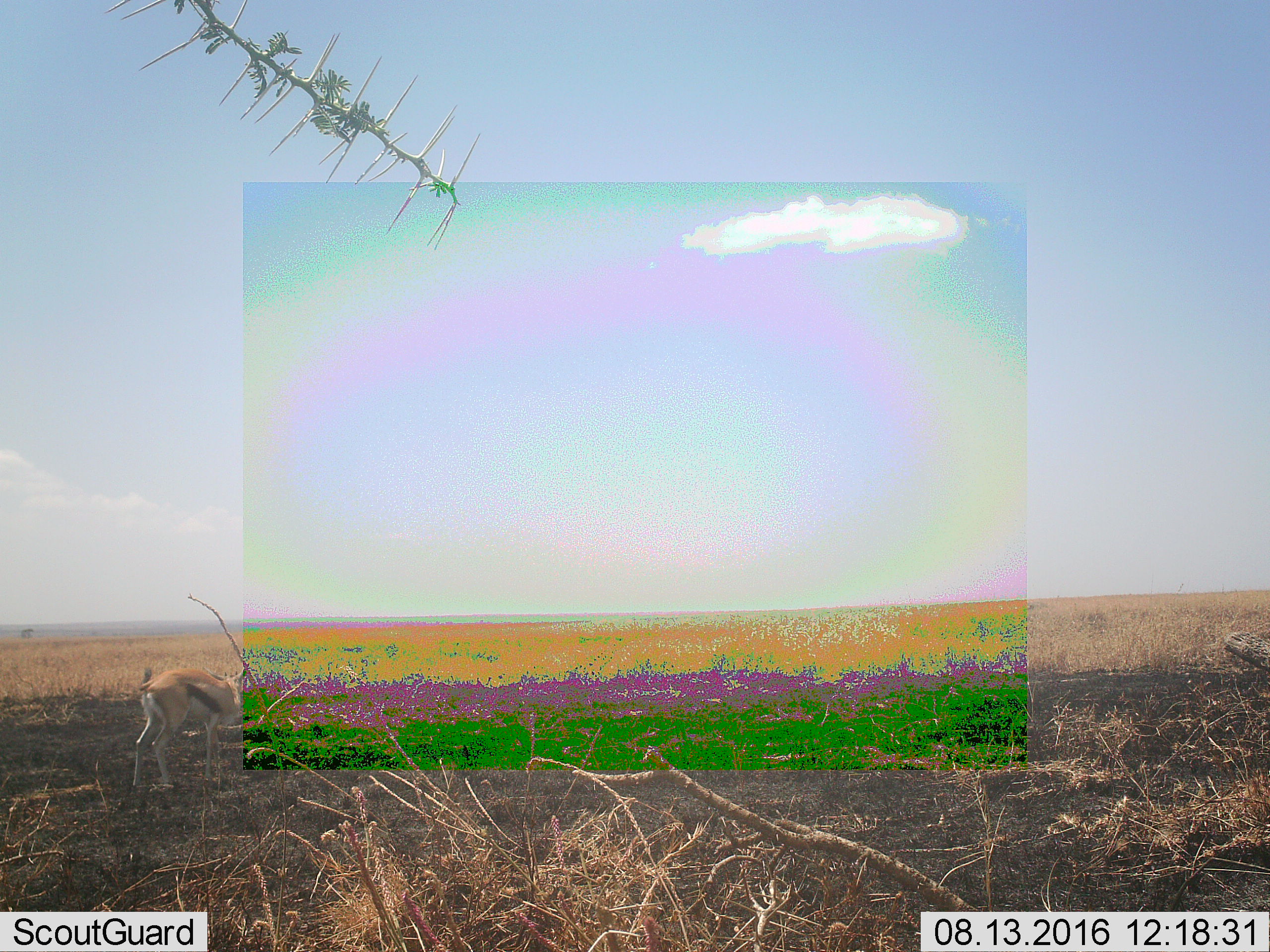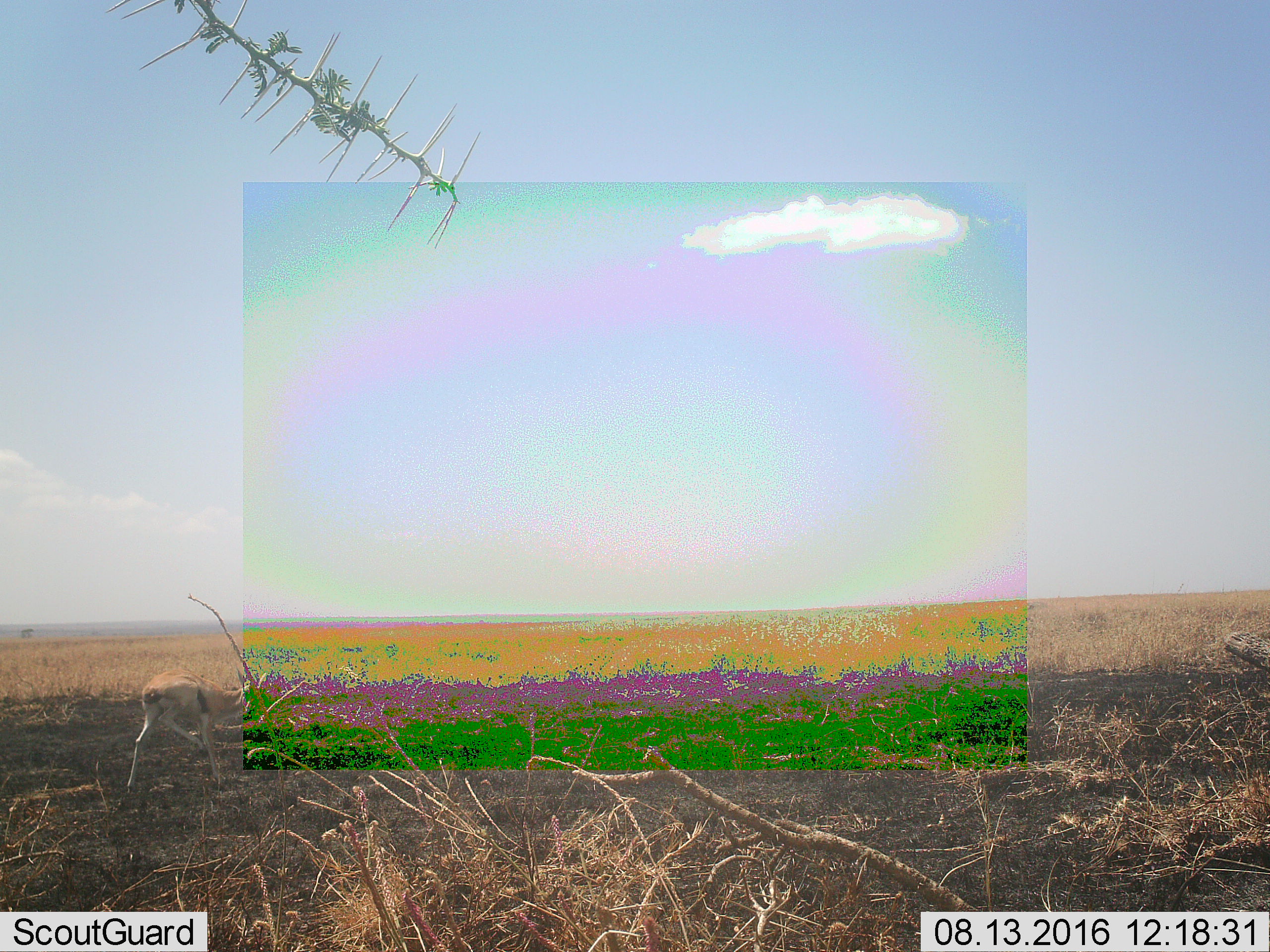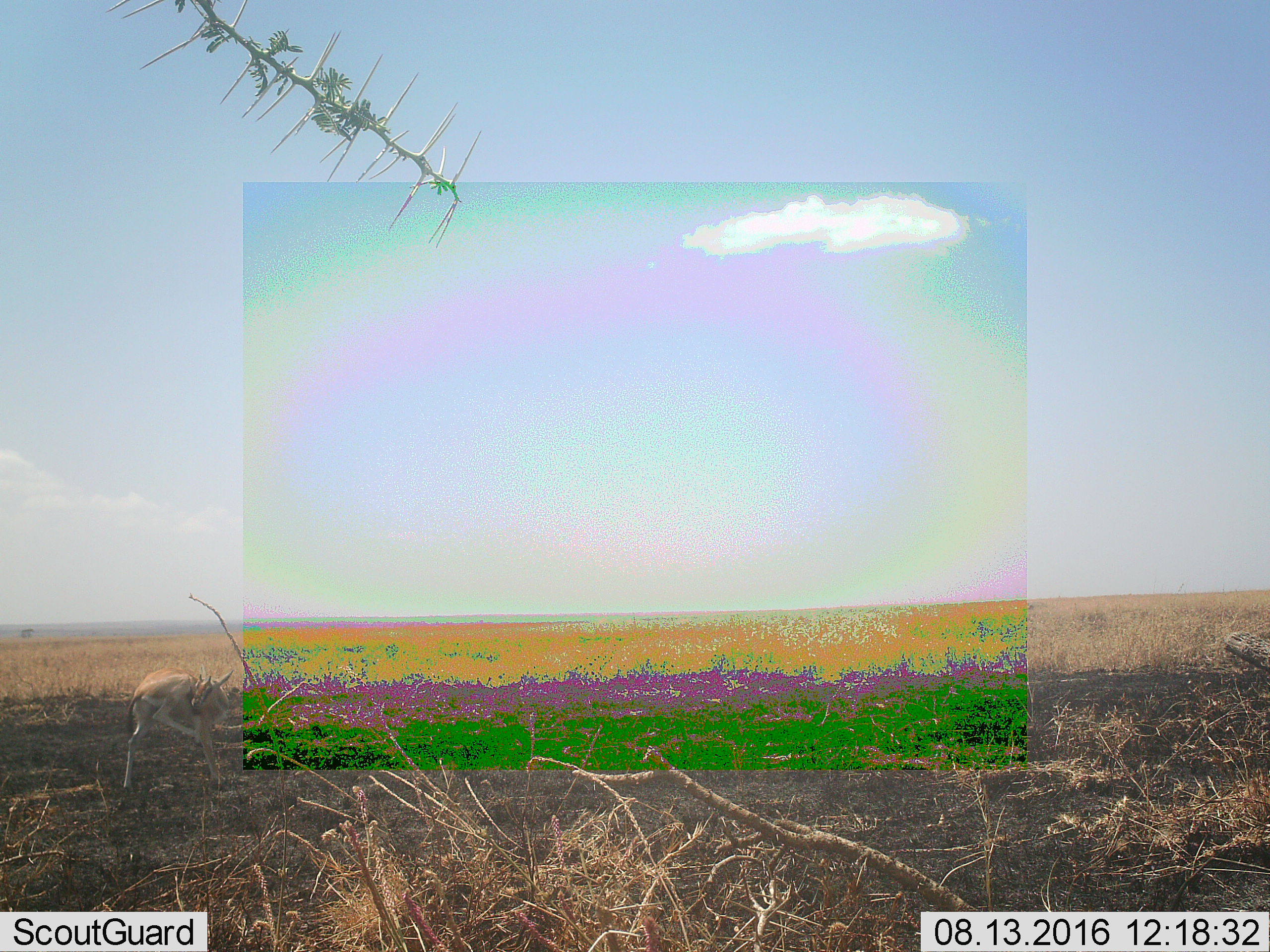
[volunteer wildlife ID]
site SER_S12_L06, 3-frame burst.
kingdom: Animalia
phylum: Chordata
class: Mammalia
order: Artiodactyla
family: Bovidae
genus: Eudorcas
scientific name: Eudorcas thomsonii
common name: thomson's gazelle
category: gazellethomsons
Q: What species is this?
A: Gazellethomsons (thomson's gazelle) (Eudorcas thomsonii).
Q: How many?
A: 1.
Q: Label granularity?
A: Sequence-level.